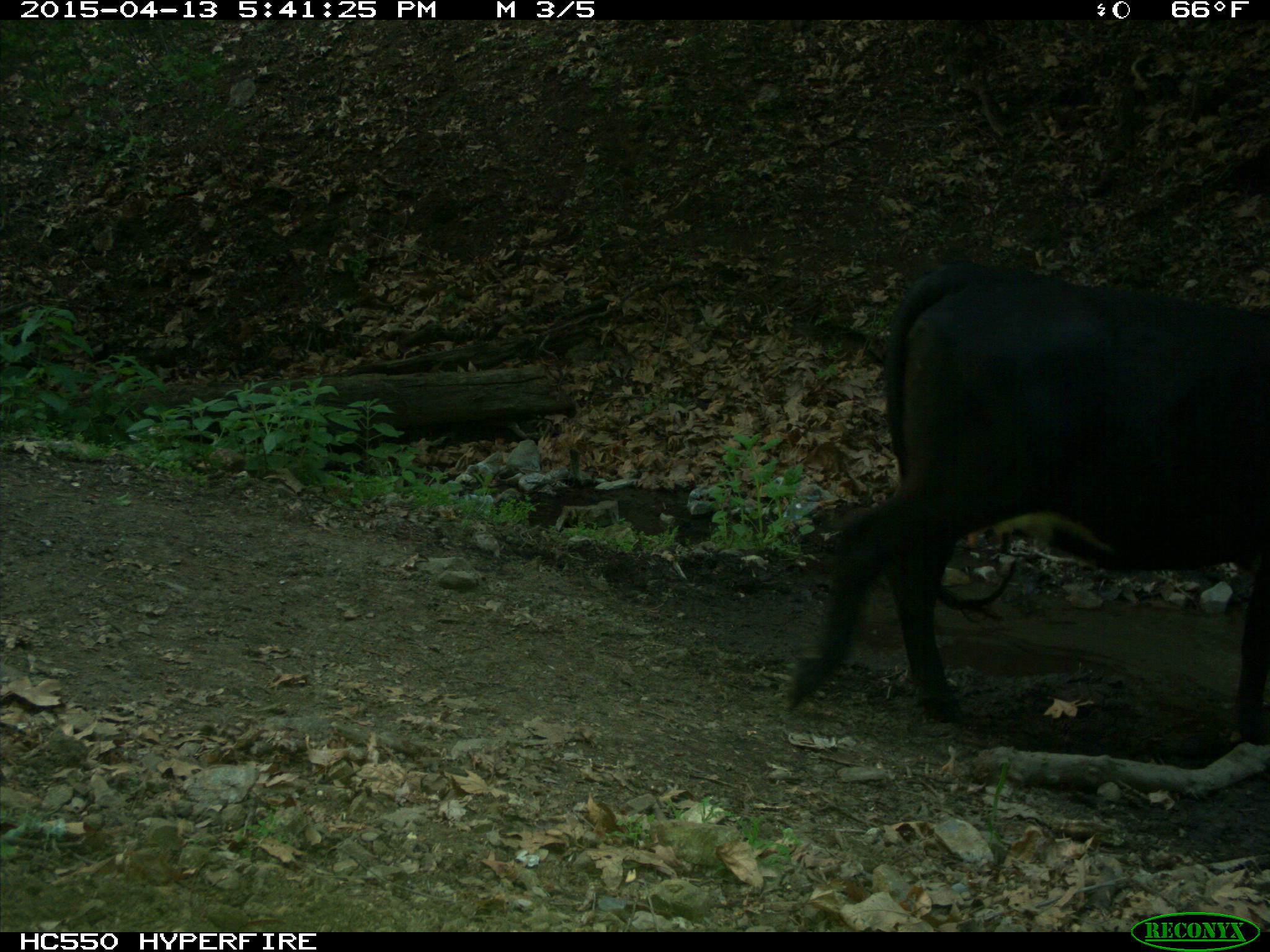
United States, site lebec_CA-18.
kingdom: Animalia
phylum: Chordata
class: Mammalia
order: Artiodactyla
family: Bovidae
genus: Bos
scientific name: Bos taurus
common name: domestic cow